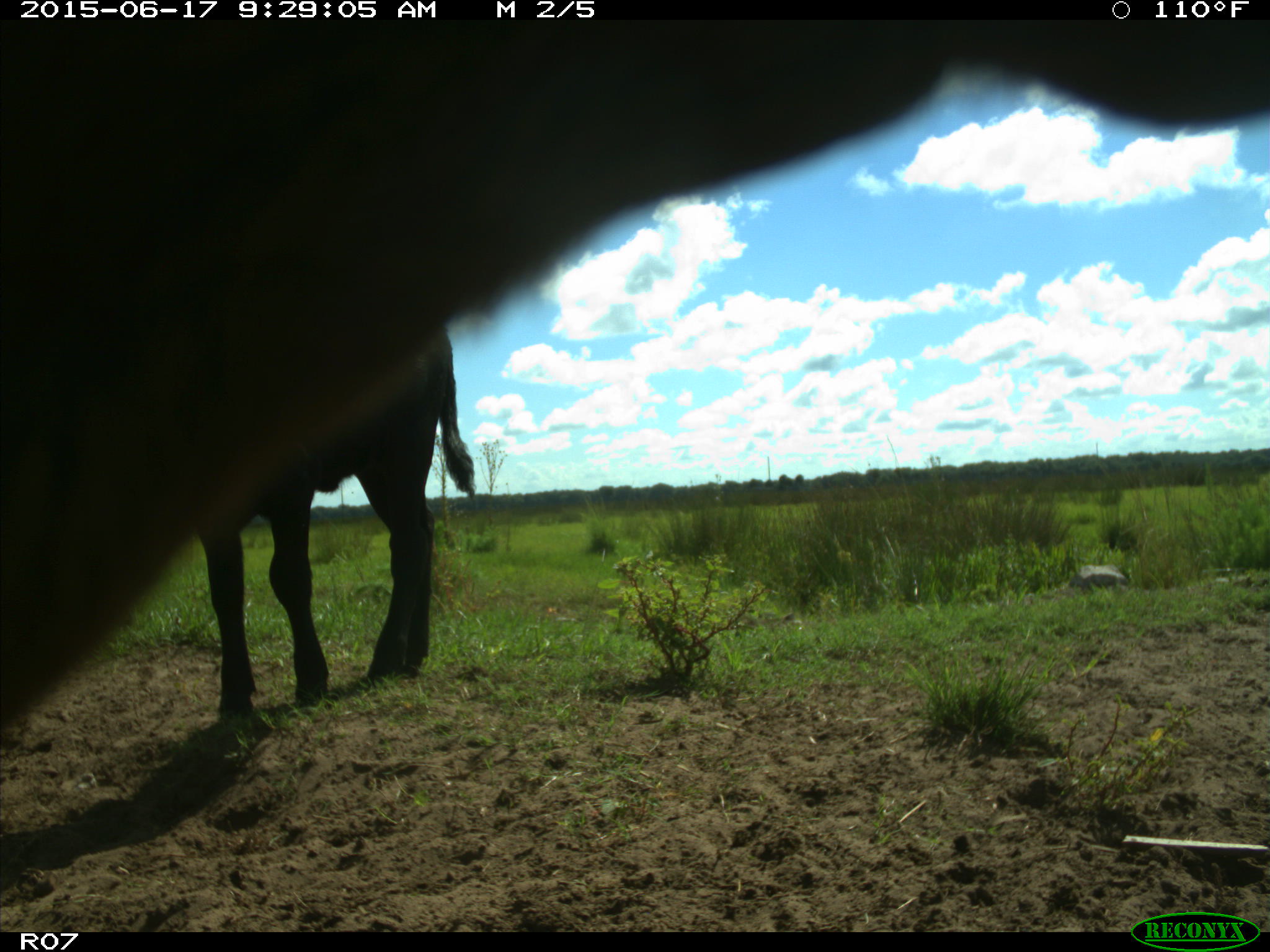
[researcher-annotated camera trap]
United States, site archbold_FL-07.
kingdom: Animalia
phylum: Chordata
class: Mammalia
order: Artiodactyla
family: Bovidae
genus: Bos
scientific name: Bos taurus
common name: domestic cow